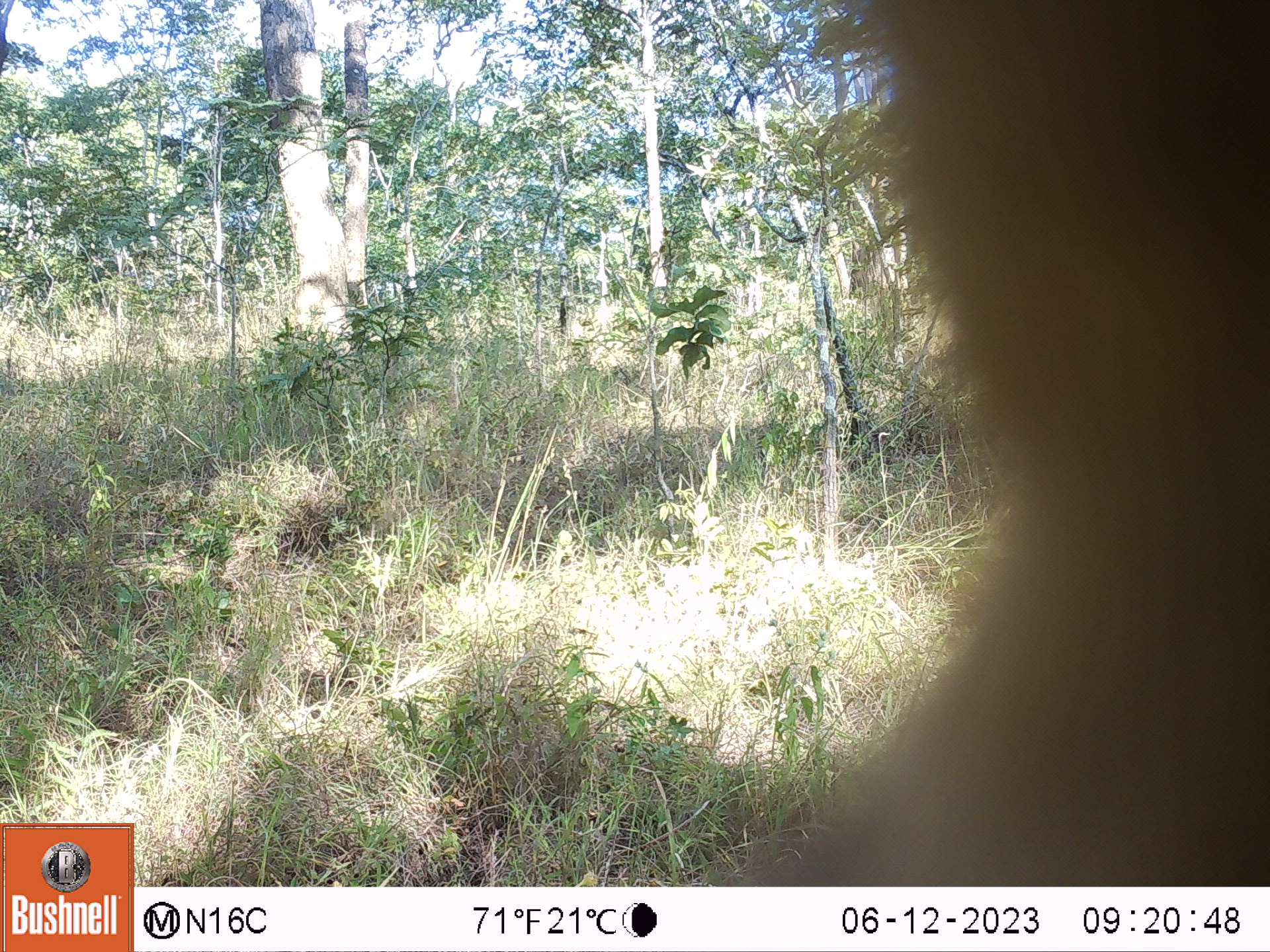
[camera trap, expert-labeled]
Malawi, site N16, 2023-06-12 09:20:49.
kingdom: Animalia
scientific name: Animalia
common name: other animal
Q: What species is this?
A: Other animal (Animalia).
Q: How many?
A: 1.